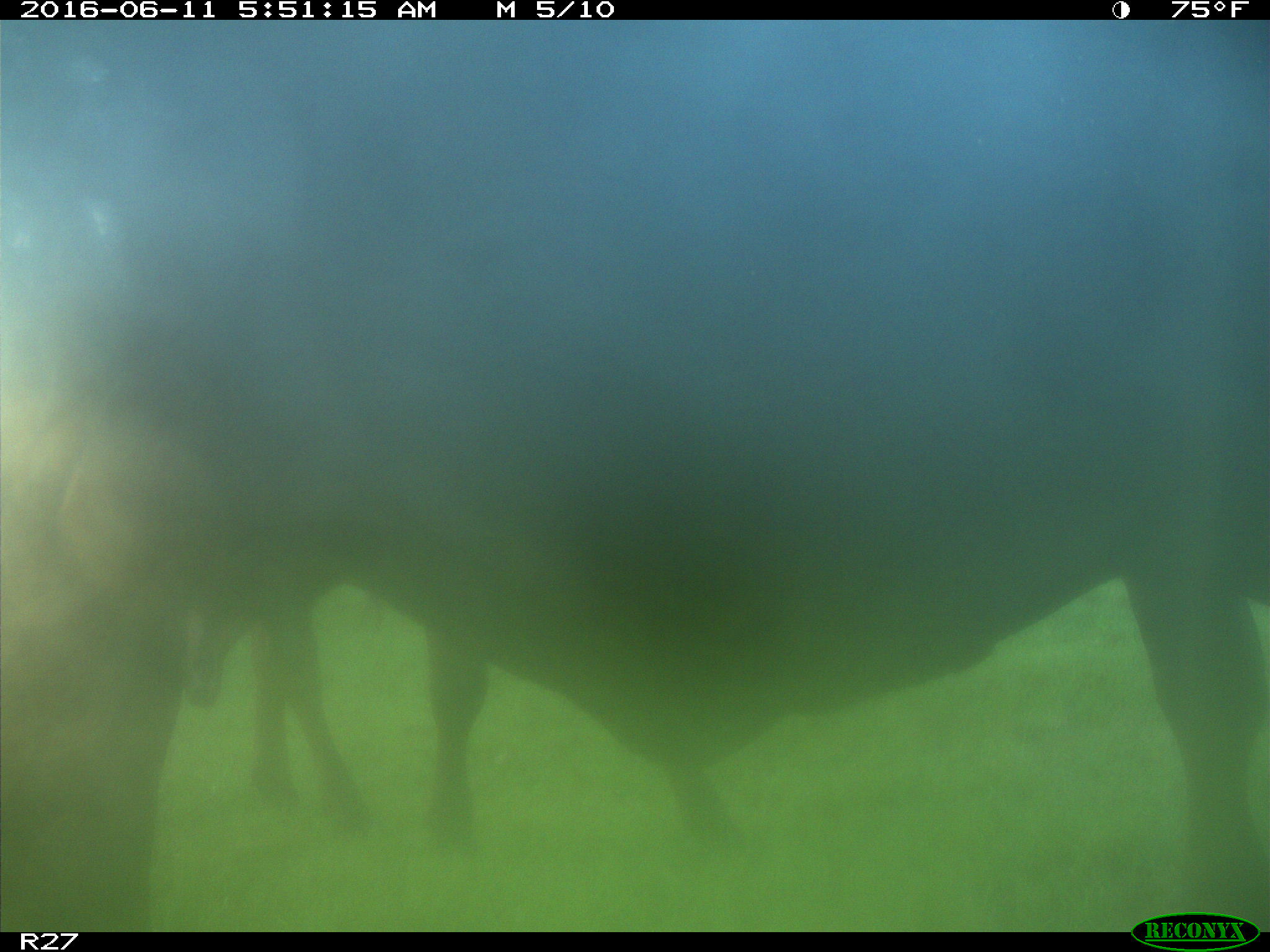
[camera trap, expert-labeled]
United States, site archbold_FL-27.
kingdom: Animalia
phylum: Chordata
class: Mammalia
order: Artiodactyla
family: Bovidae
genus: Bos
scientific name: Bos taurus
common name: domestic cow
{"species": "Bos taurus (domestic cow)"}